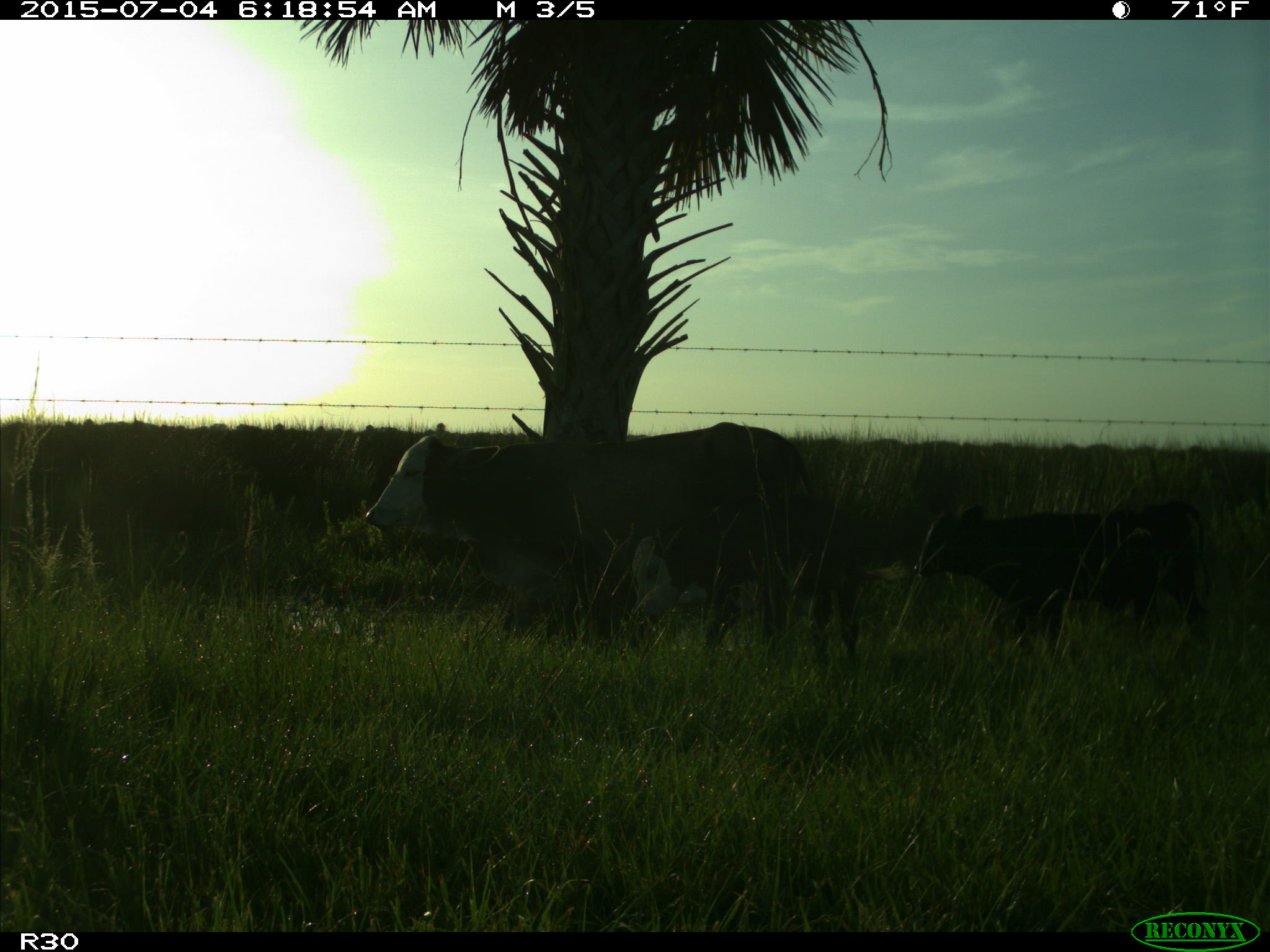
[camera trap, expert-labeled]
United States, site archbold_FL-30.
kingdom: Animalia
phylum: Chordata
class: Mammalia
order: Artiodactyla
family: Bovidae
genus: Bos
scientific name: Bos taurus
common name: domestic cow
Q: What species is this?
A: Bos taurus (domestic cow).